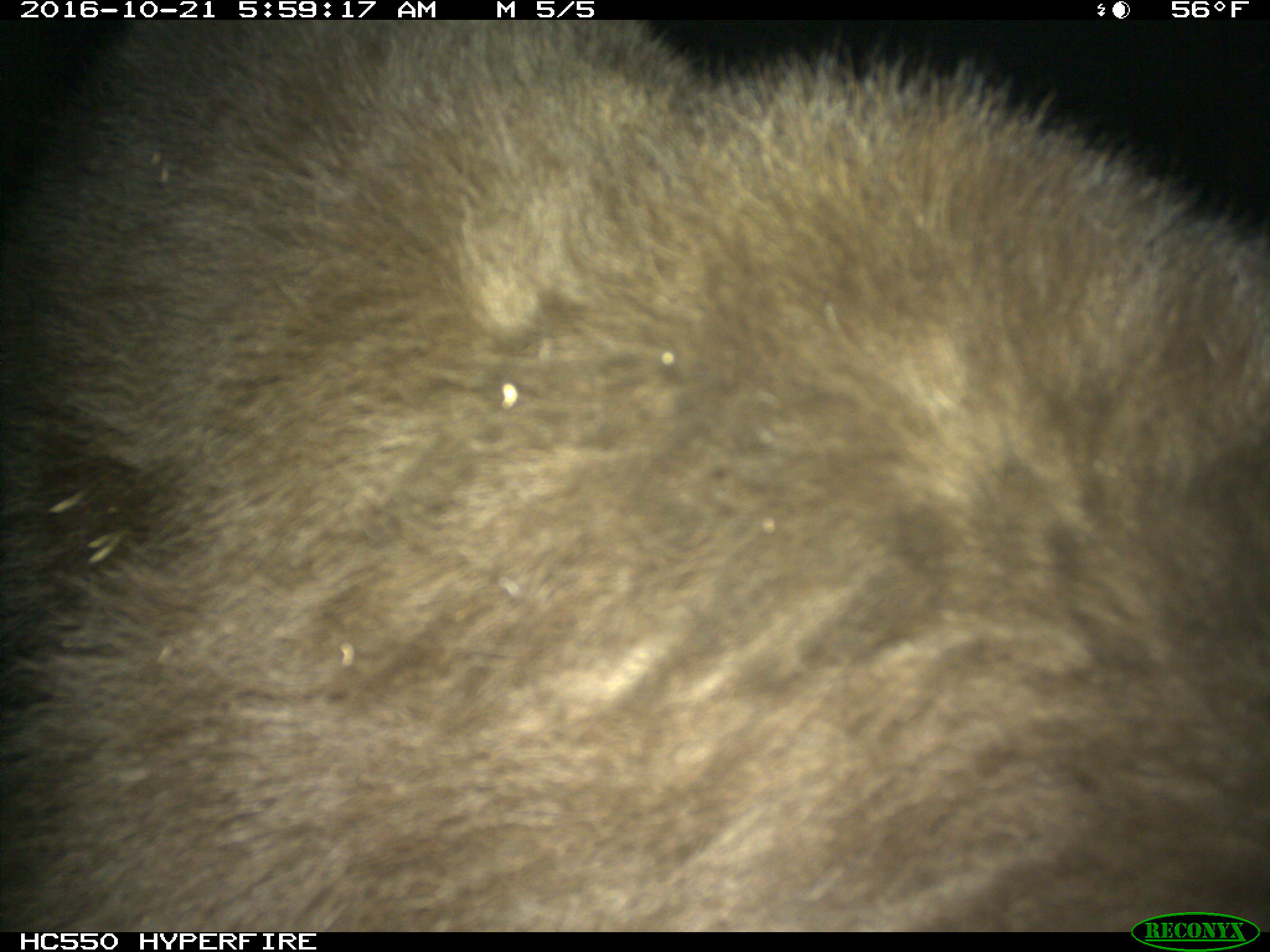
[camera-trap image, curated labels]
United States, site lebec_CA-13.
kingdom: Animalia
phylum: Chordata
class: Mammalia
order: Carnivora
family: Ursidae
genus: Ursus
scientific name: Ursus americanus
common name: american black bear